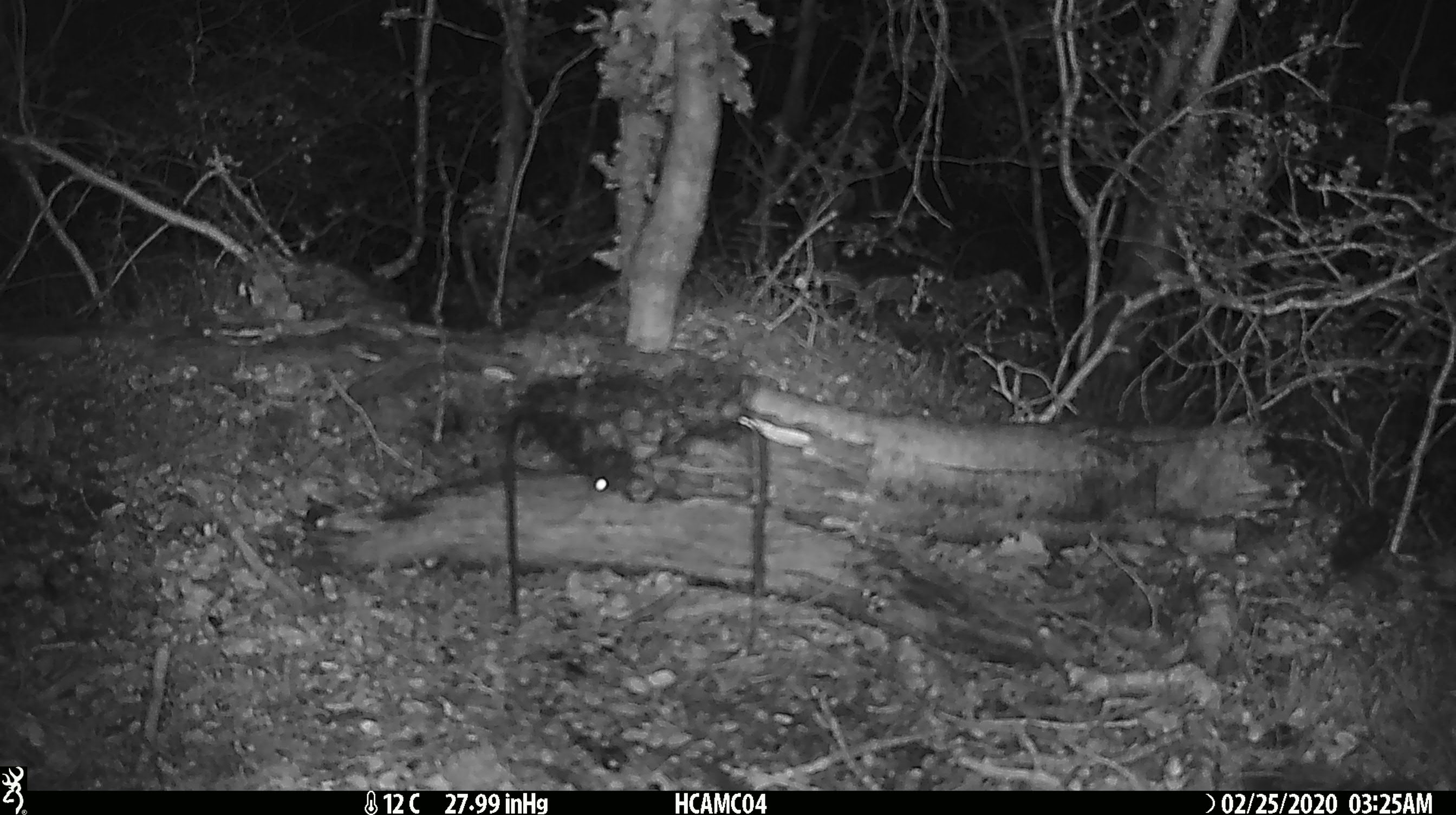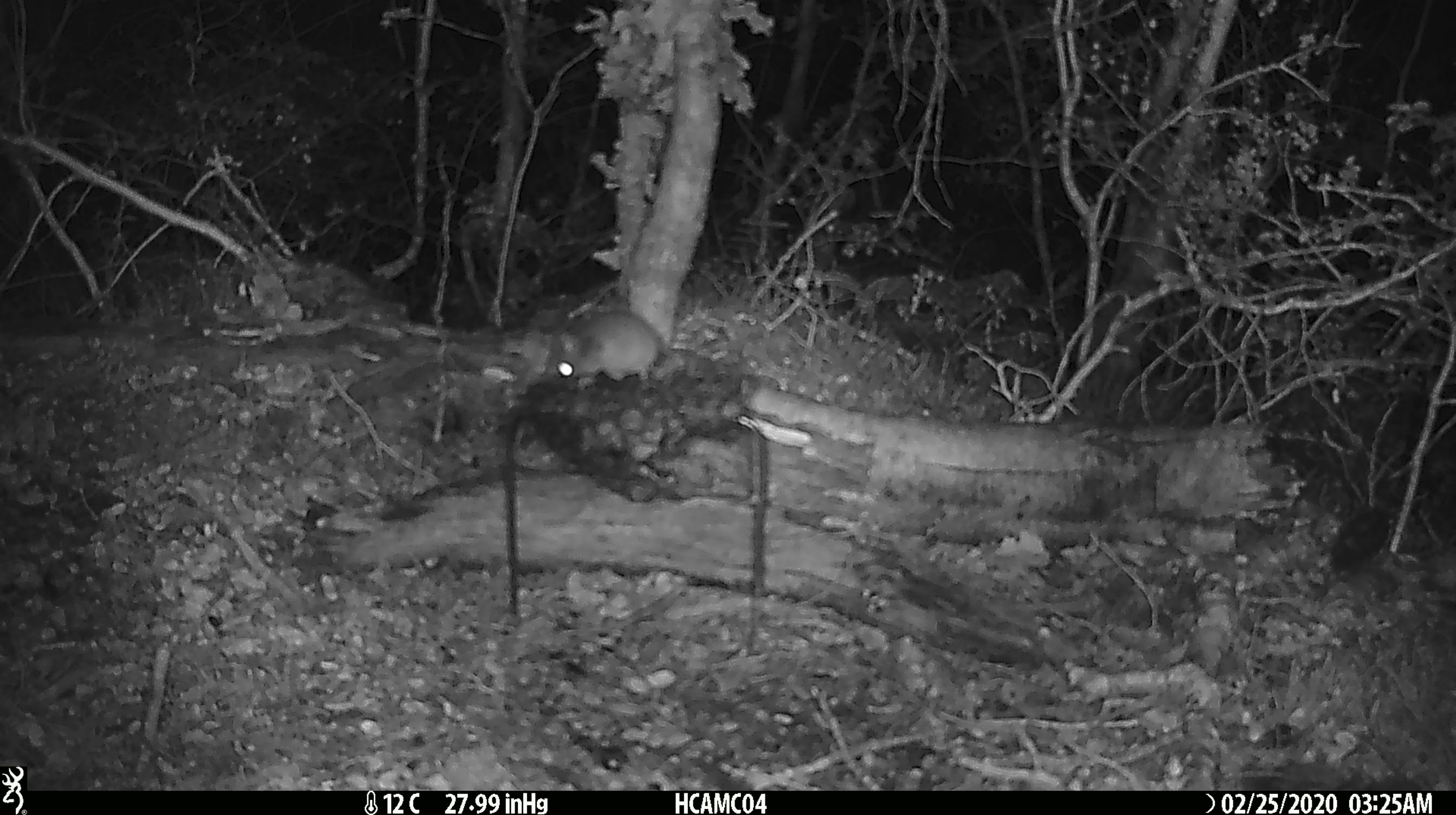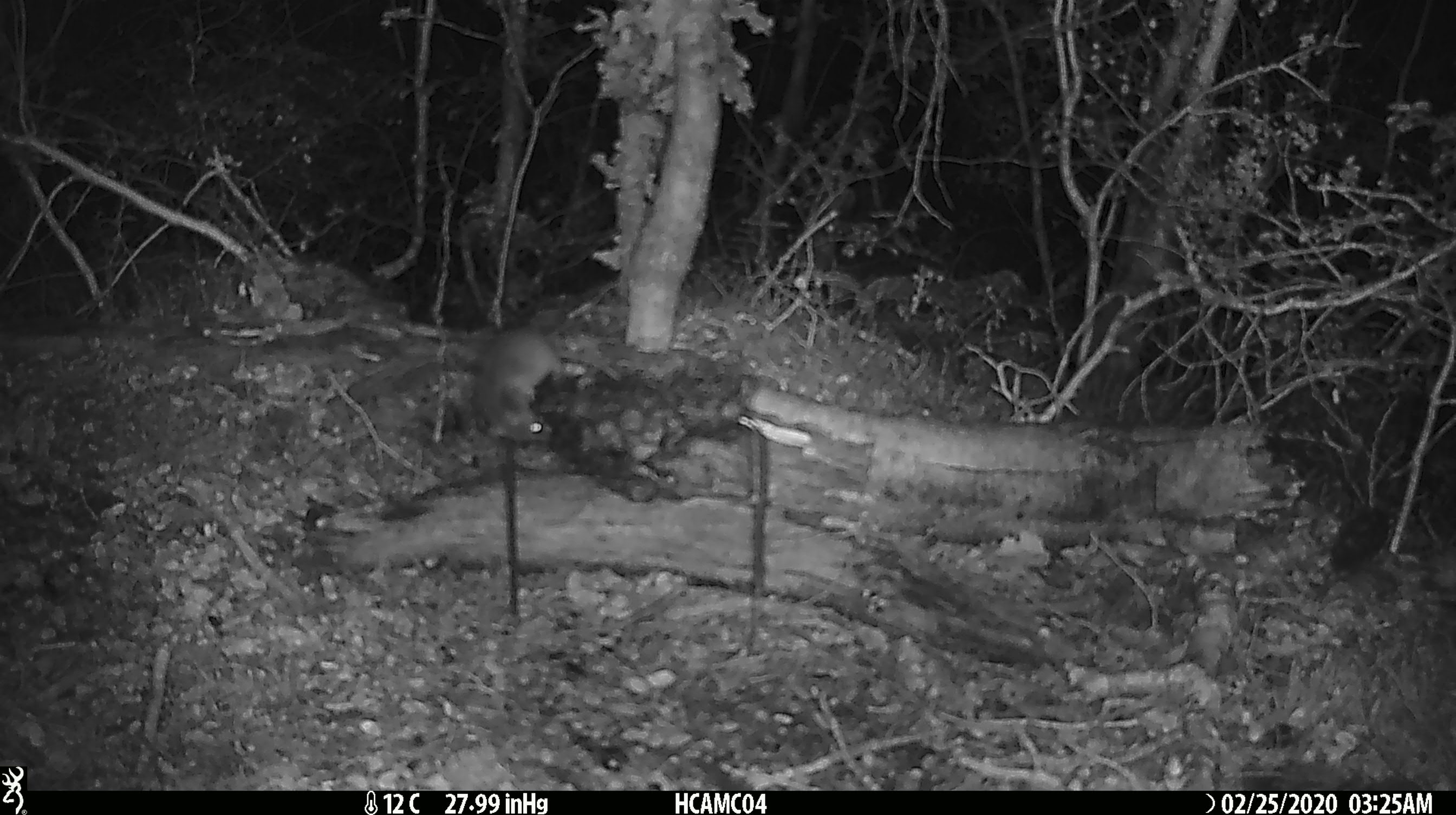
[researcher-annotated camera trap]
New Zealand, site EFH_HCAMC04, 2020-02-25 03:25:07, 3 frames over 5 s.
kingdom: Animalia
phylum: Chordata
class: Mammalia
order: Rodentia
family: Muridae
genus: Mus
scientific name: Mus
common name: mouse